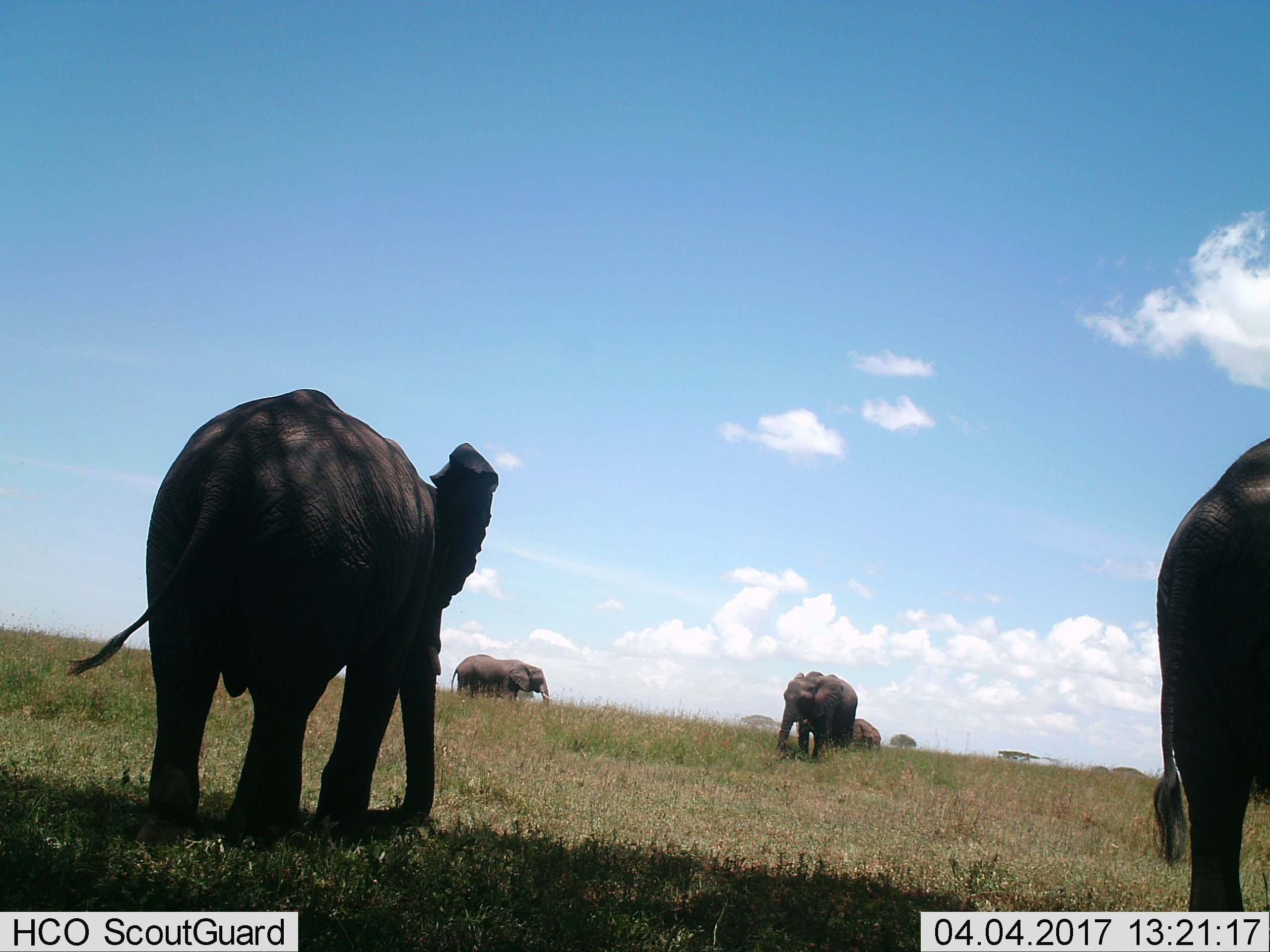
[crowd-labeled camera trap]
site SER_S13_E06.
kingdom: Animalia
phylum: Chordata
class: Mammalia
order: Proboscidea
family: Elephantidae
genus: Loxodonta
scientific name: Loxodonta africana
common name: african bush elephant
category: elephant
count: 5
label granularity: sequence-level